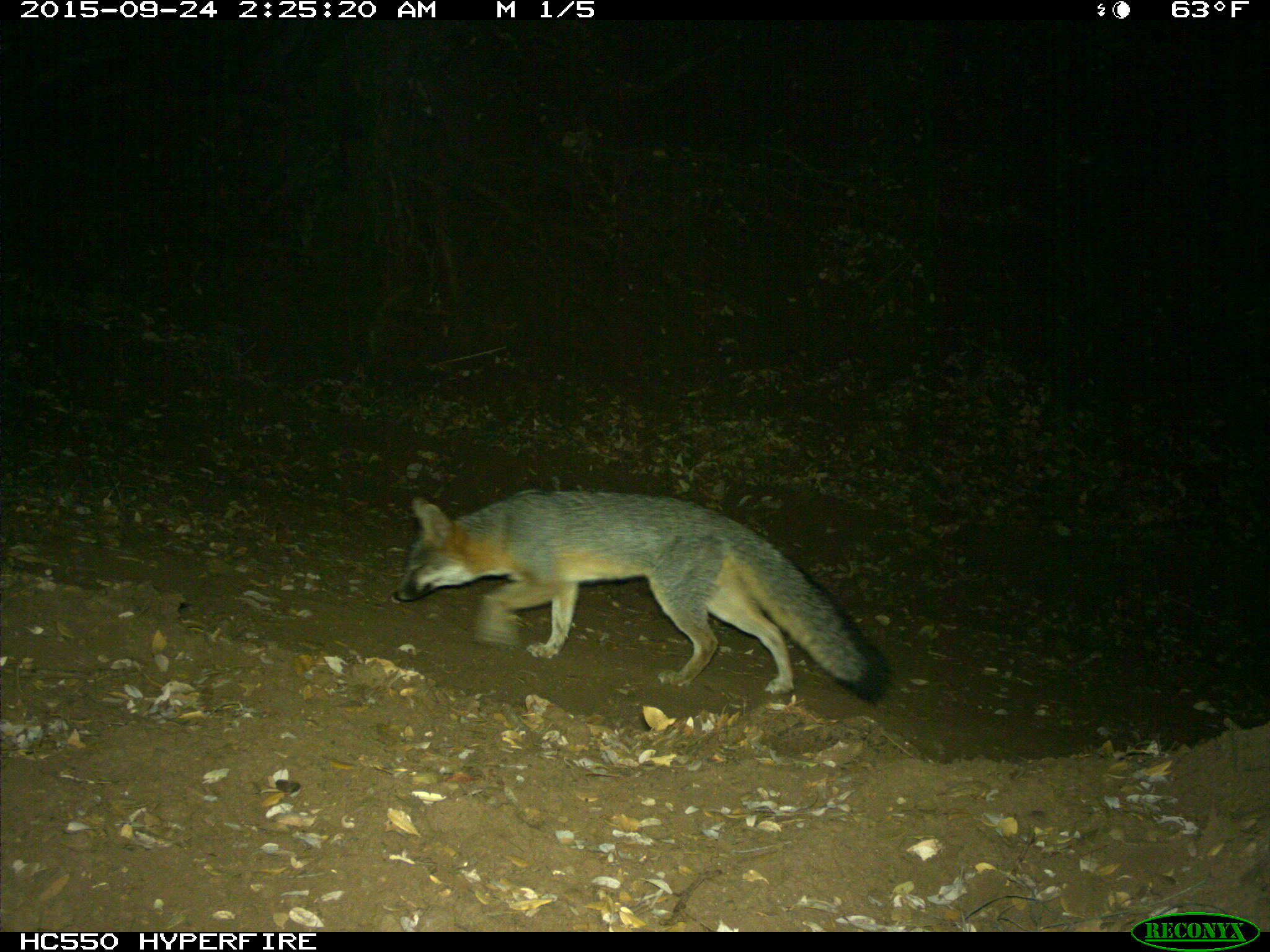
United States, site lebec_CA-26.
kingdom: Animalia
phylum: Chordata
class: Mammalia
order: Carnivora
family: Canidae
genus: Urocyon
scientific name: Urocyon cinereoargenteus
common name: gray fox